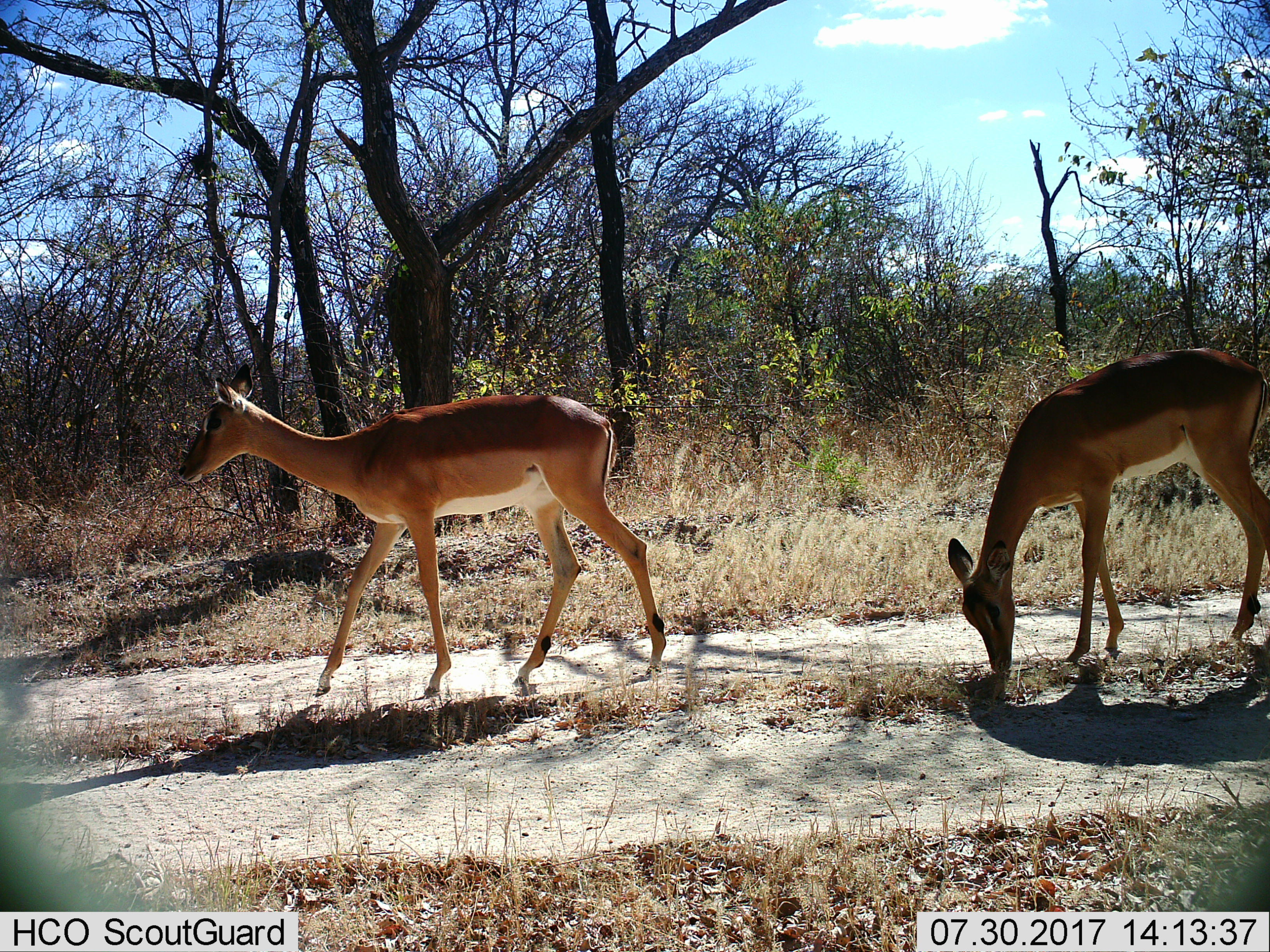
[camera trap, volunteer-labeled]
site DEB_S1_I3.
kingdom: Animalia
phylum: Chordata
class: Mammalia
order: Artiodactyla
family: Bovidae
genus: Aepyceros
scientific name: Aepyceros melampus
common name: impala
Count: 2.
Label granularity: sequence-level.